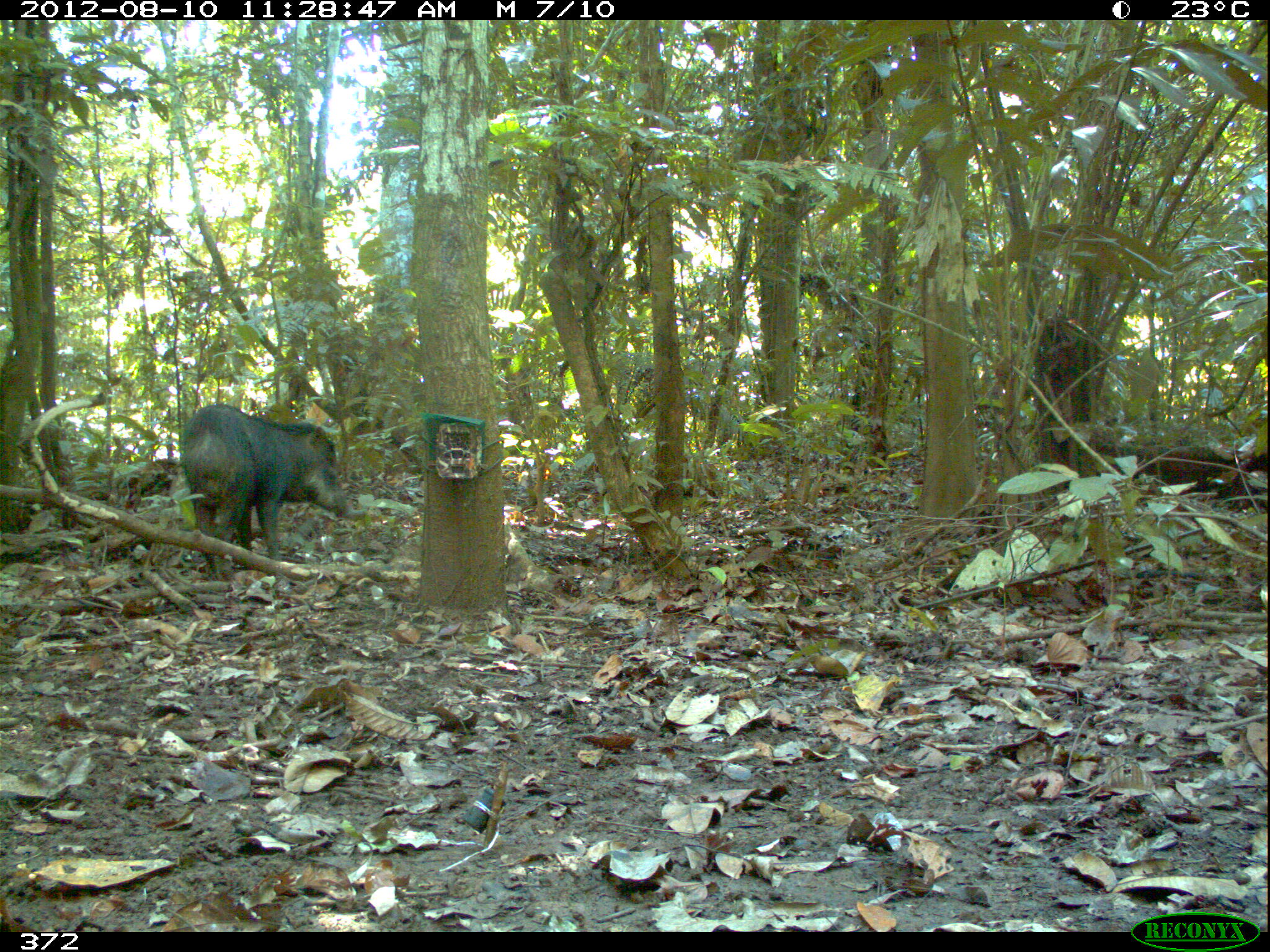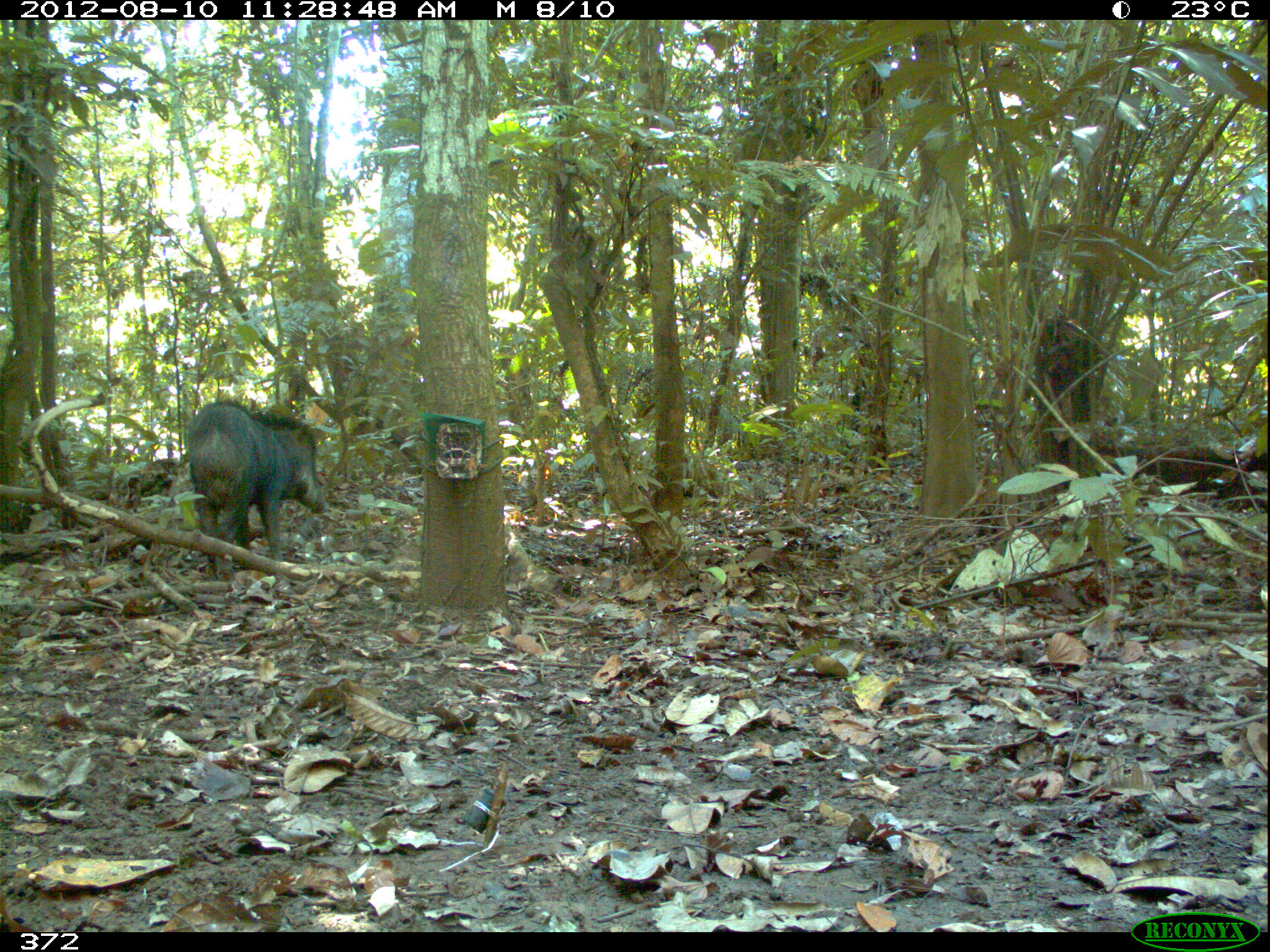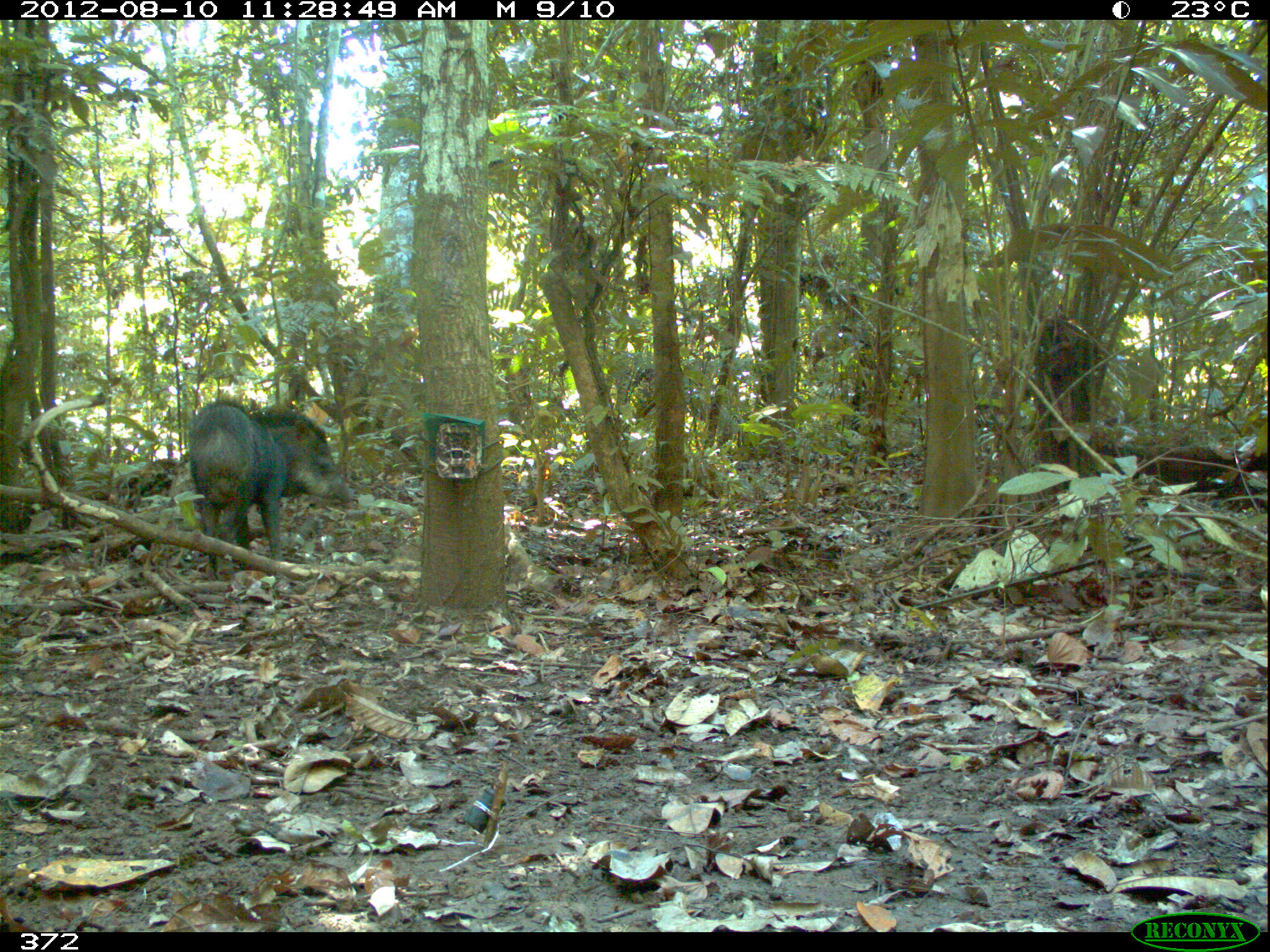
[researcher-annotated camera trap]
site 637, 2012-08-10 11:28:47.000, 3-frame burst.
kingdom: Animalia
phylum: Chordata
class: Mammalia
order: Artiodactyla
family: Tayassuidae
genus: Tayassu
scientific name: Tayassu pecari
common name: white-lipped peccary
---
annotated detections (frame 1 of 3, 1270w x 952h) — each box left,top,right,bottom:
tayassu pecari: 182,402,353,594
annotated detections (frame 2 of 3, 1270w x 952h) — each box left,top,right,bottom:
tayassu pecari: 187,399,329,581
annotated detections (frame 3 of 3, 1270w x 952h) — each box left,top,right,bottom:
tayassu pecari: 190,400,350,581